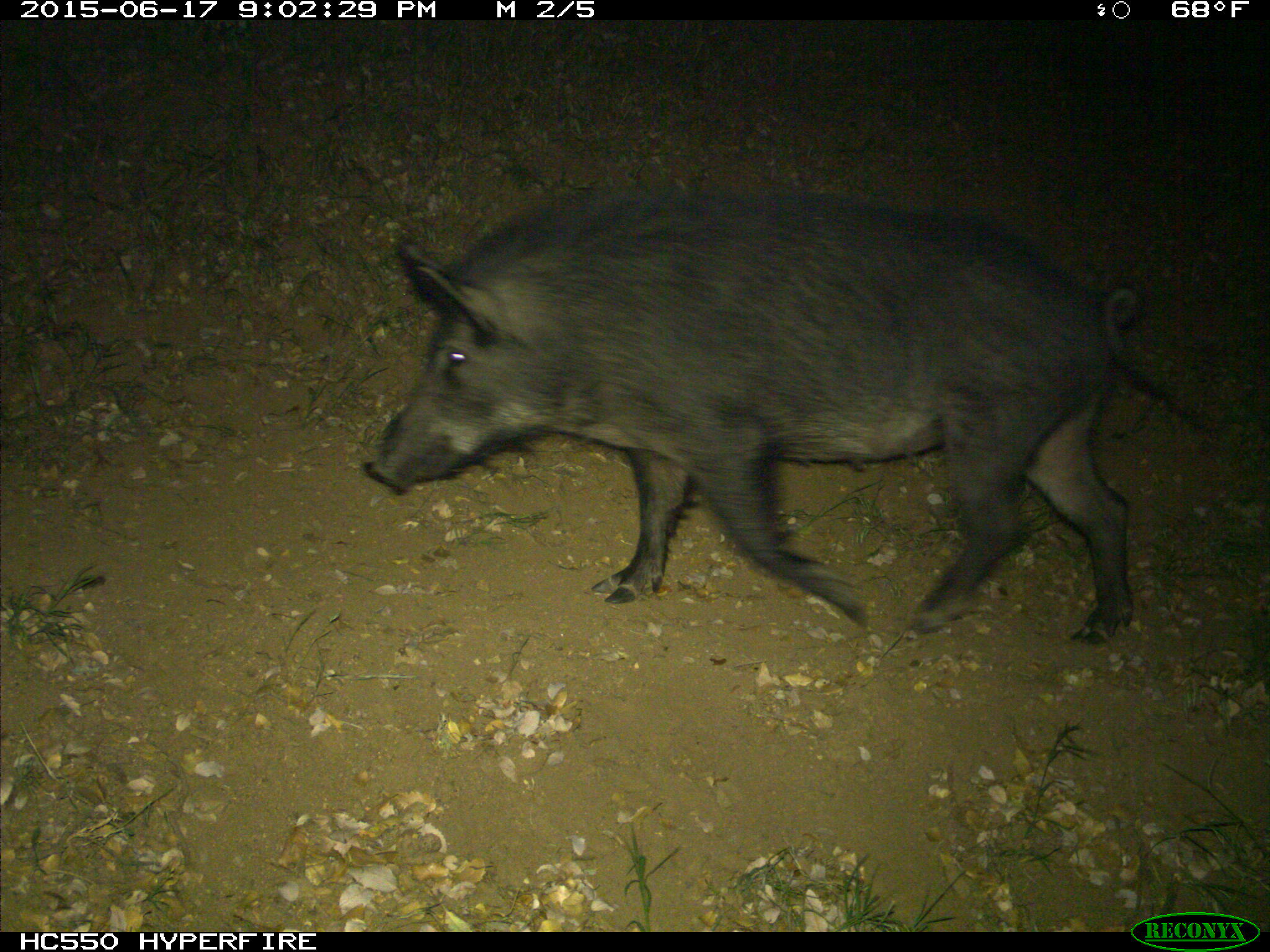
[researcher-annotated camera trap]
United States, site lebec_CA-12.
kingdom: Animalia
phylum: Chordata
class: Mammalia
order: Artiodactyla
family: Suidae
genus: Sus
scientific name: Sus scrofa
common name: wild boar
Sus scrofa (wild boar).